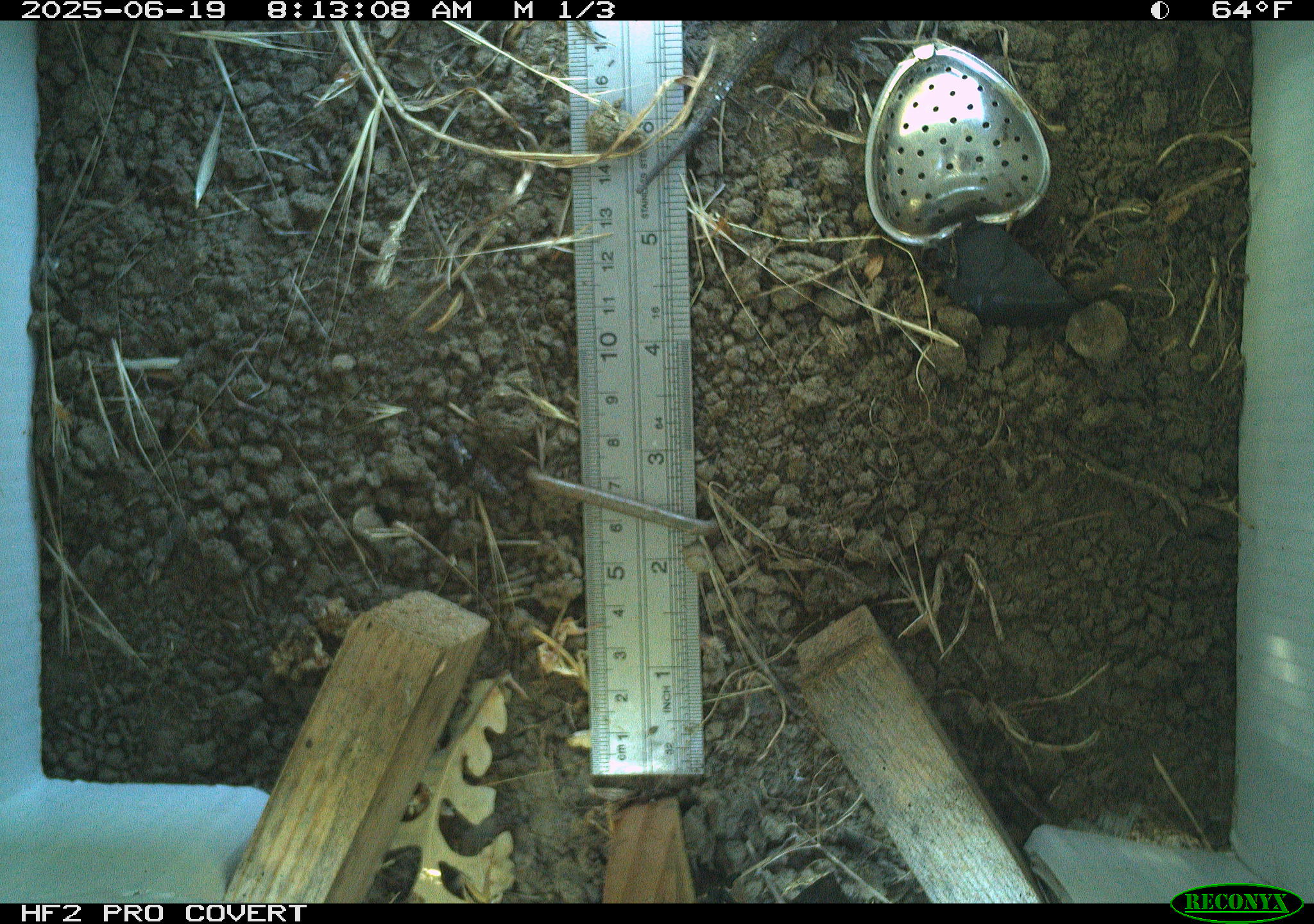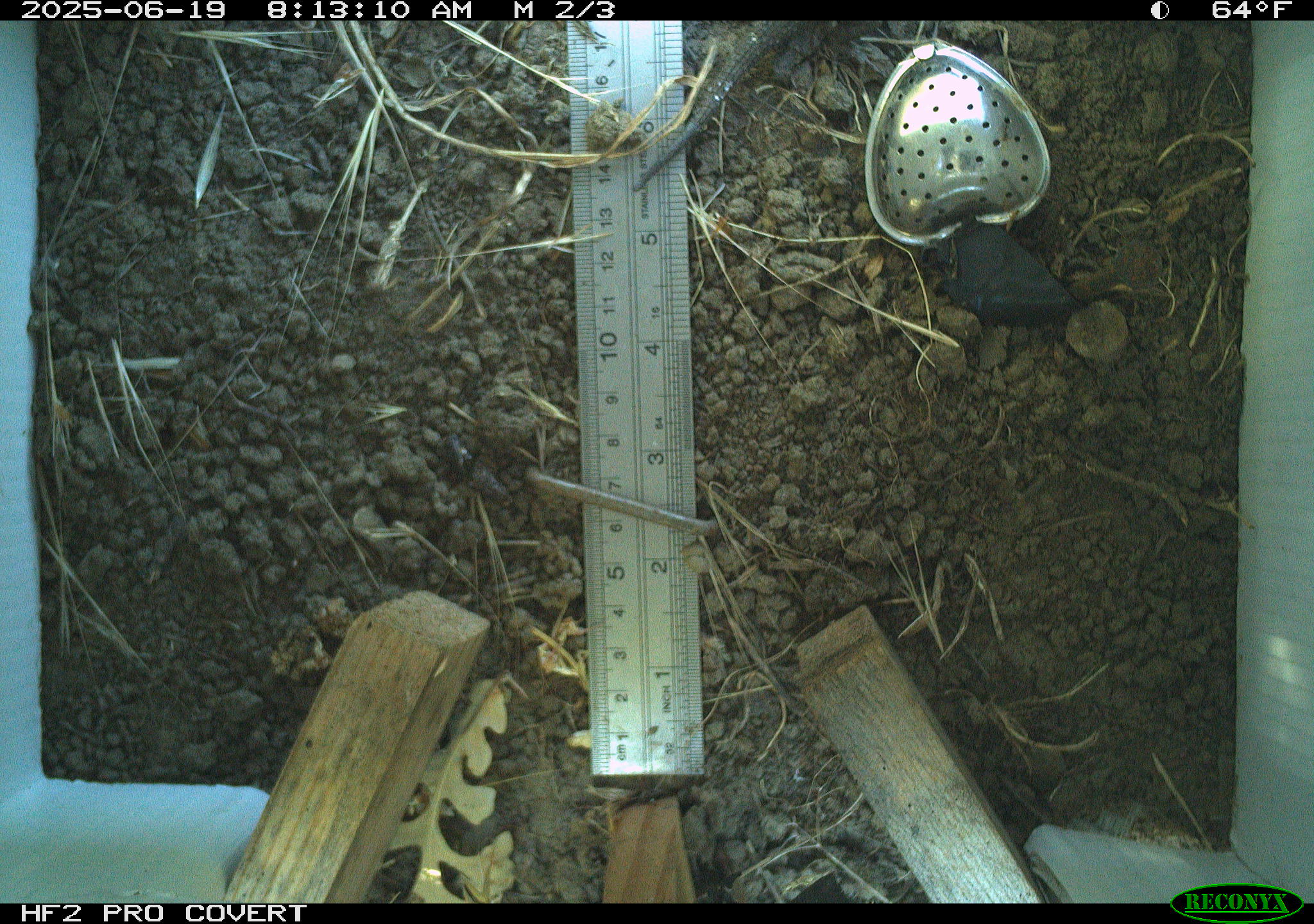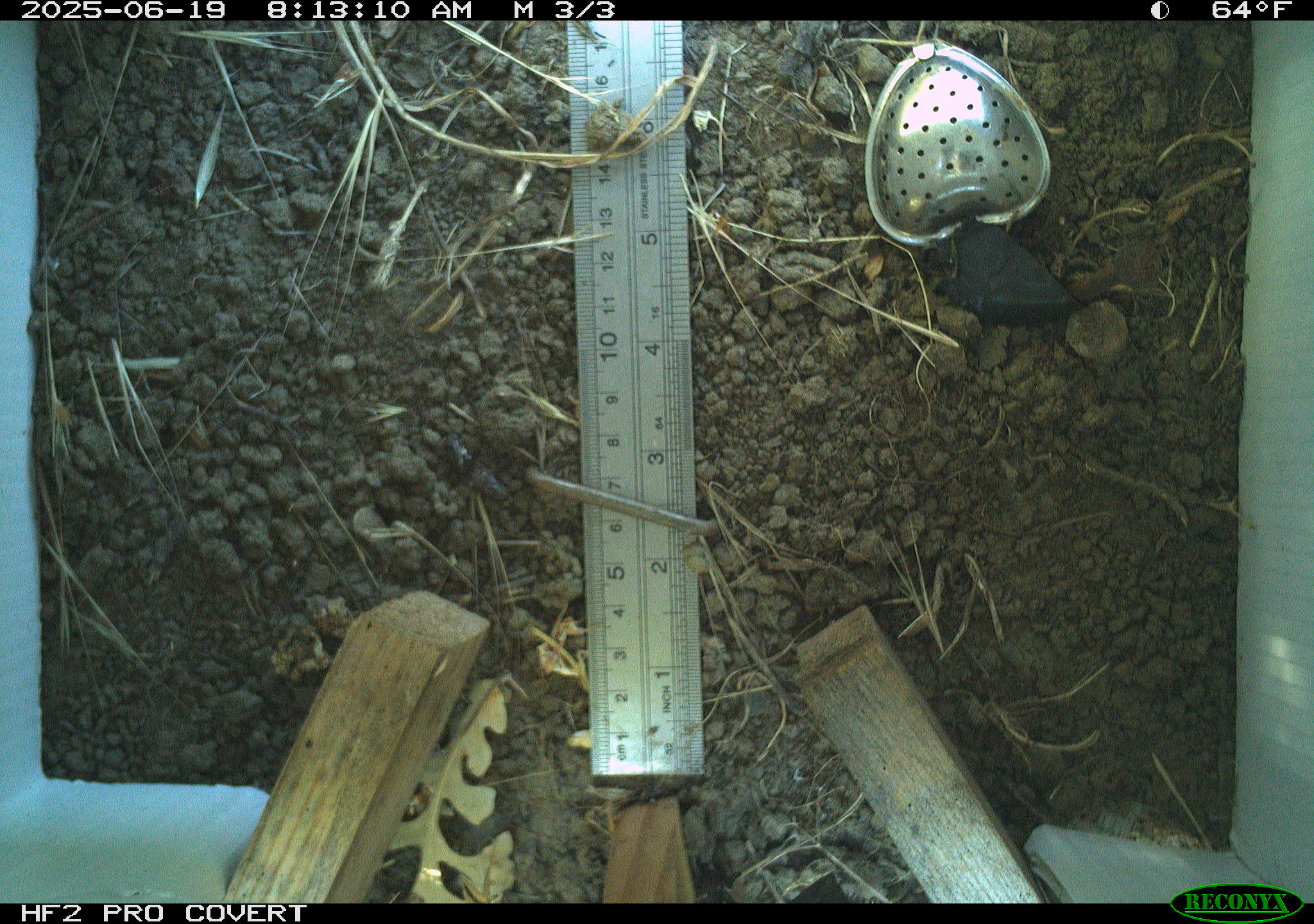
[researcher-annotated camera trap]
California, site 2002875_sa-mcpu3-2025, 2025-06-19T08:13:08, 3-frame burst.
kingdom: Animalia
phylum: Chordata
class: Reptilia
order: Squamata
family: Phrynosomatidae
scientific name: Phrynosomatidae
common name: north american spiny lizards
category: sceloporus/uta species